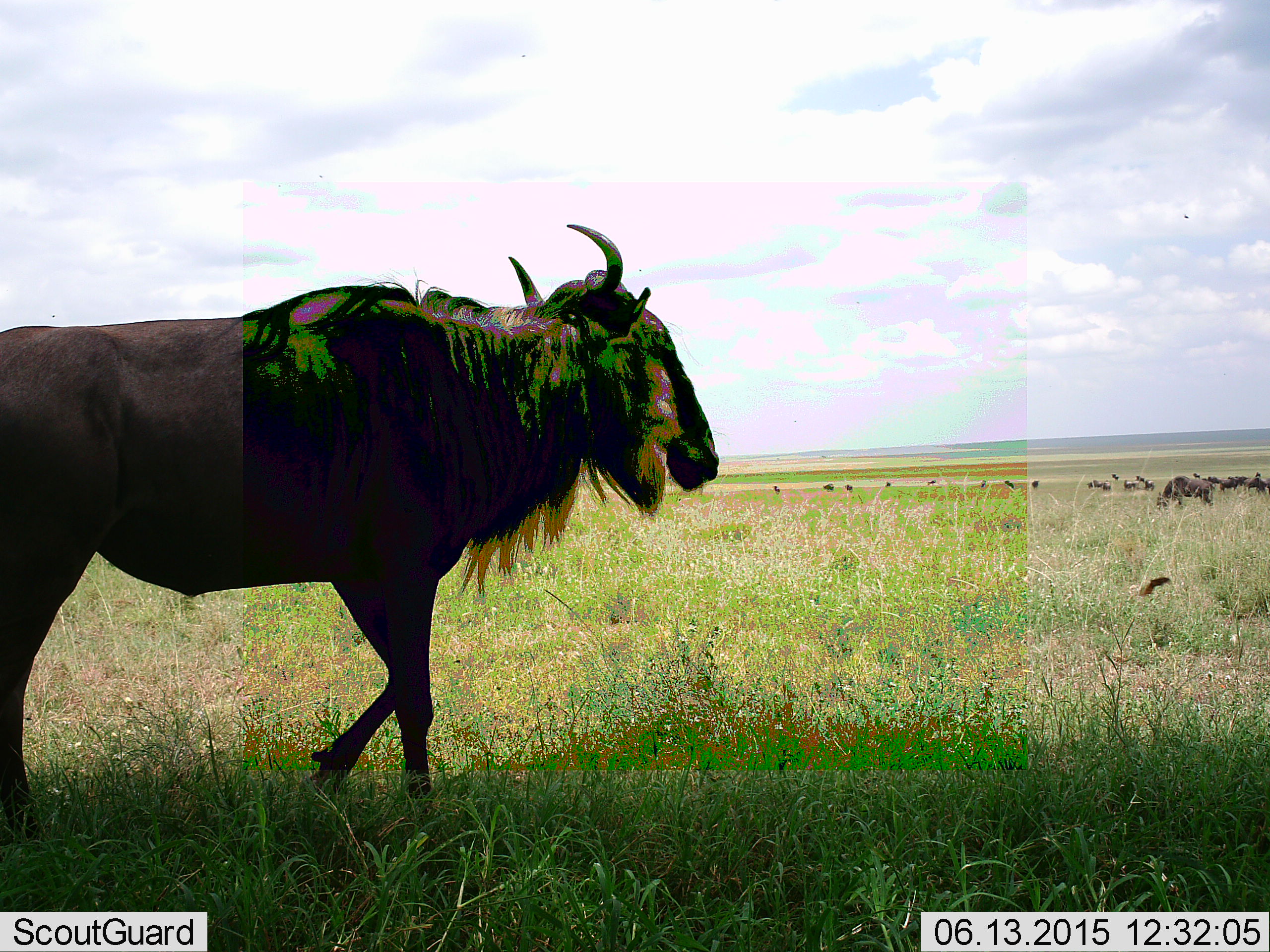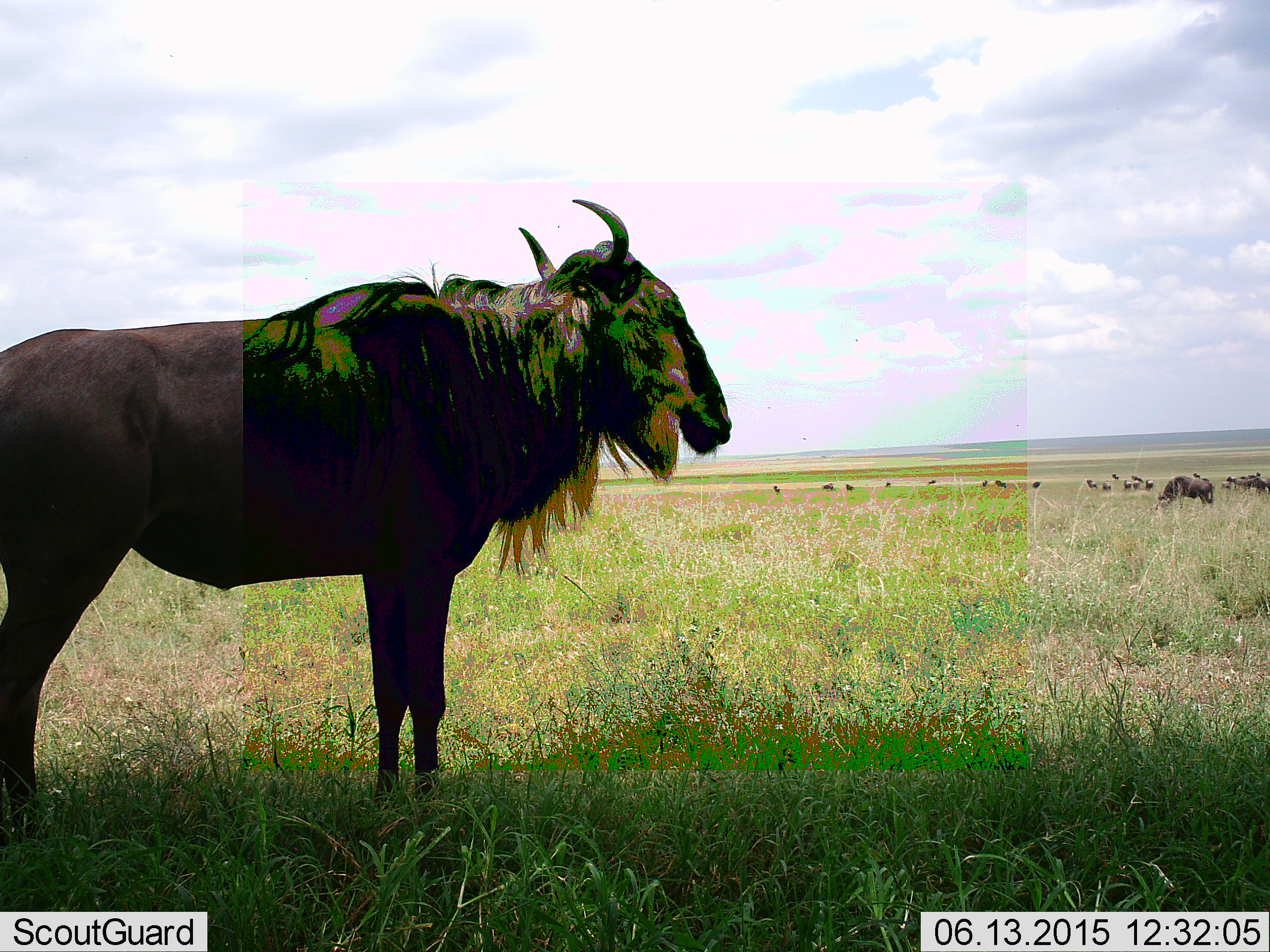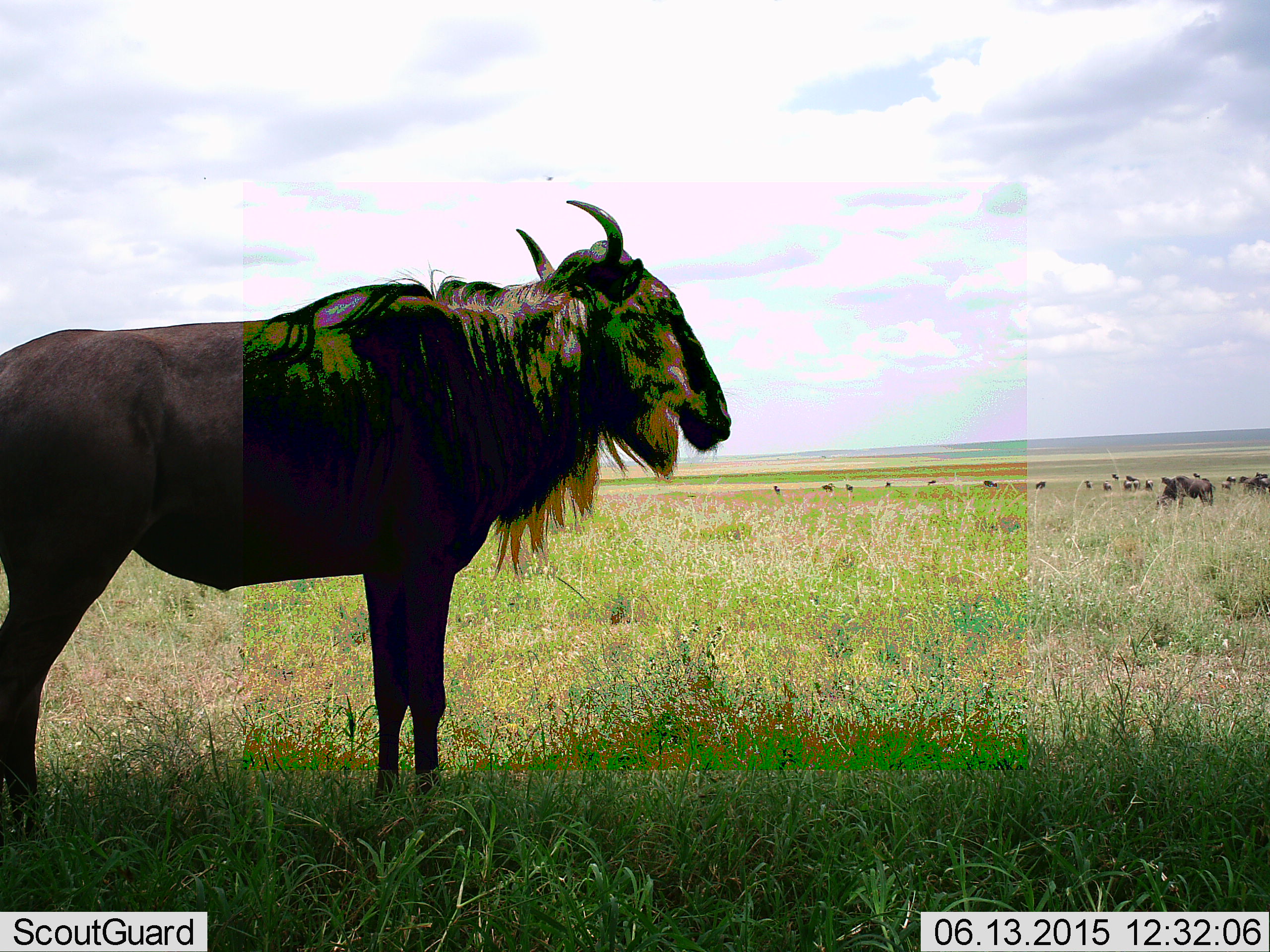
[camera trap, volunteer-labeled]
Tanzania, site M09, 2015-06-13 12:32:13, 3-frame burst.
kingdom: Animalia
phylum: Chordata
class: Mammalia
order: Artiodactyla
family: Bovidae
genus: Connochaetes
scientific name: Connochaetes taurinus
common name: blue wildebeest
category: wildebeest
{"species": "wildebeest (blue wildebeest) (Connochaetes taurinus)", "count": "11-50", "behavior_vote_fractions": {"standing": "92%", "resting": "17%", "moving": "25%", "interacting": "0%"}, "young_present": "0%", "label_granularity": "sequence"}